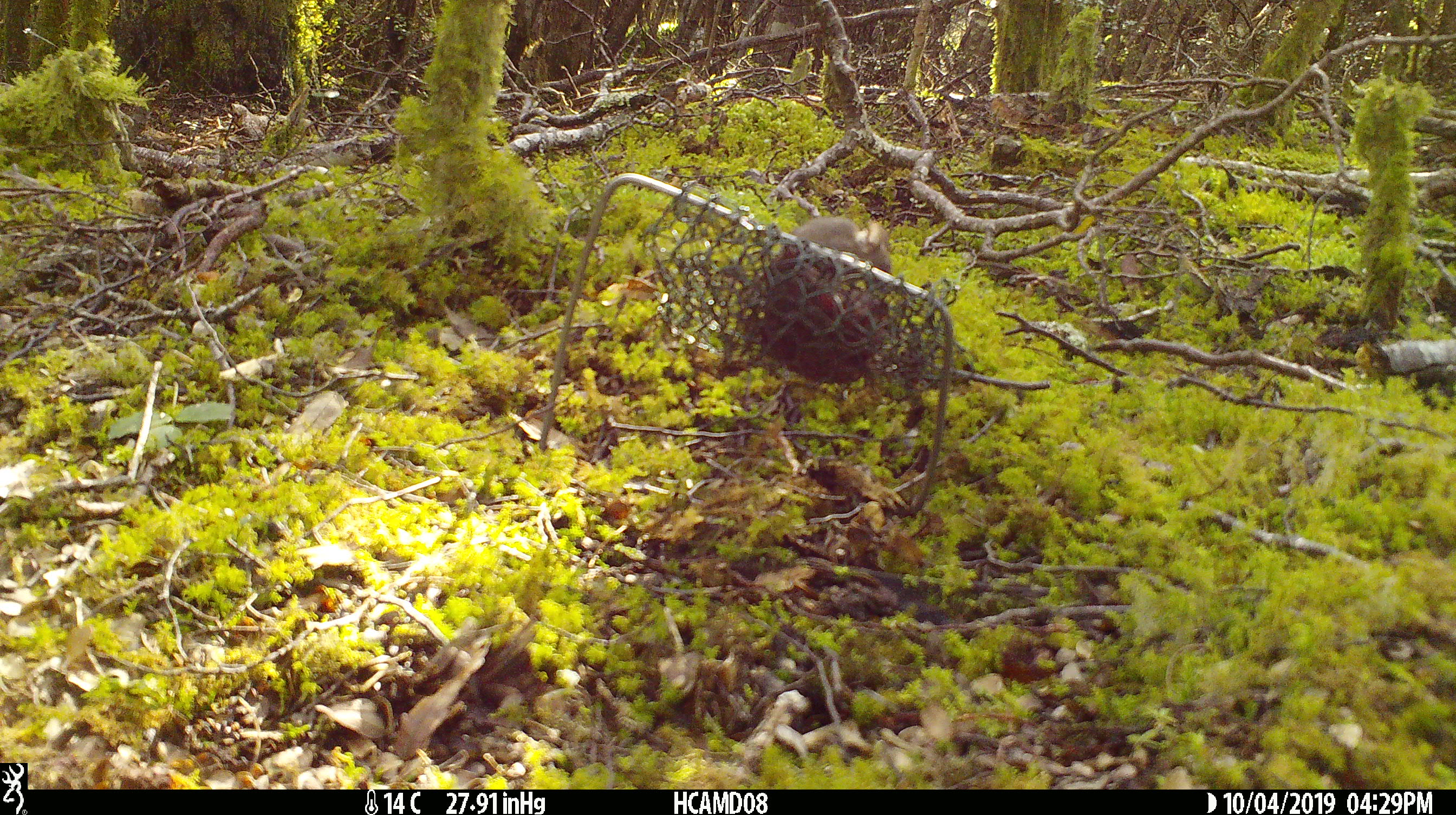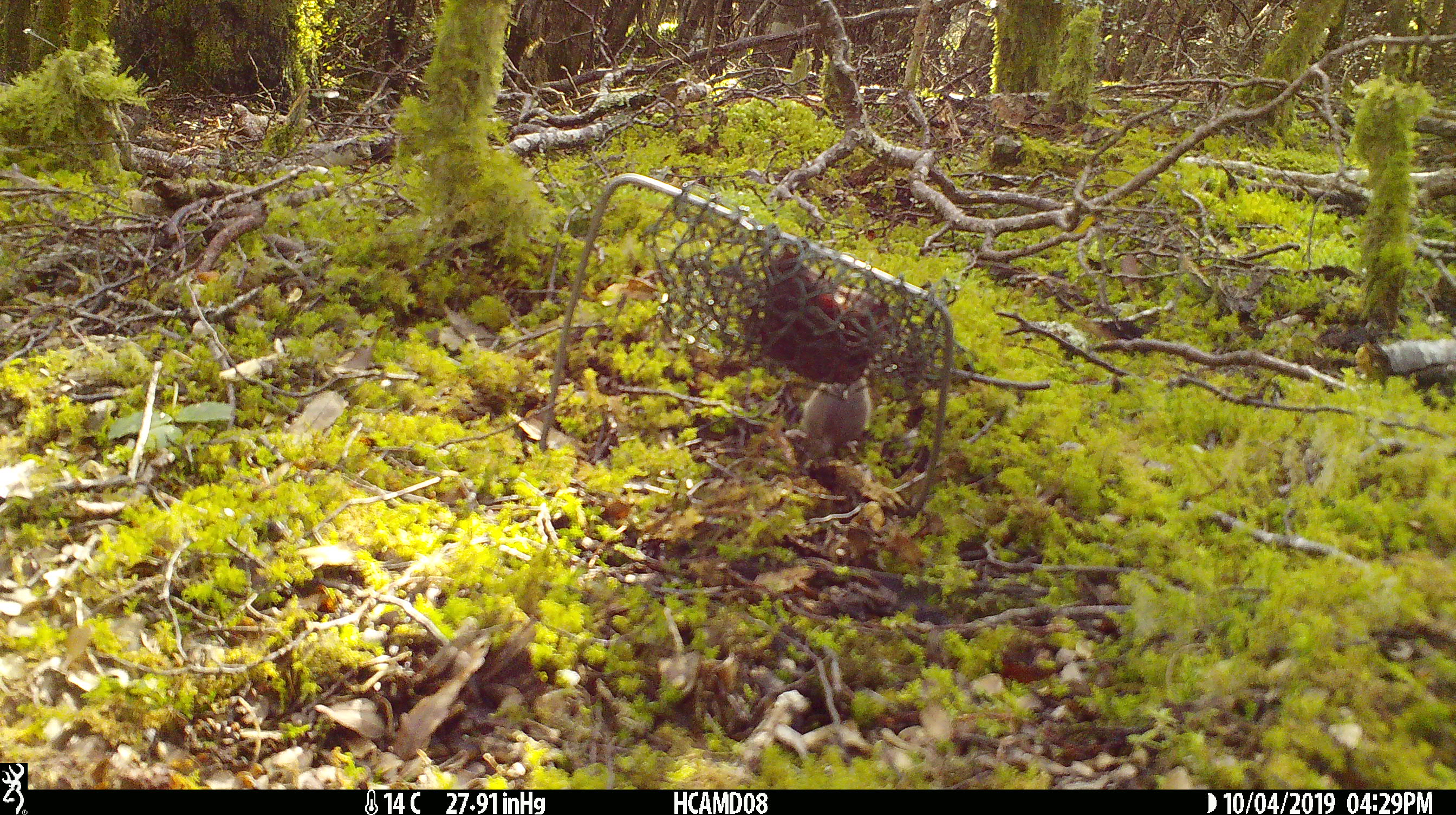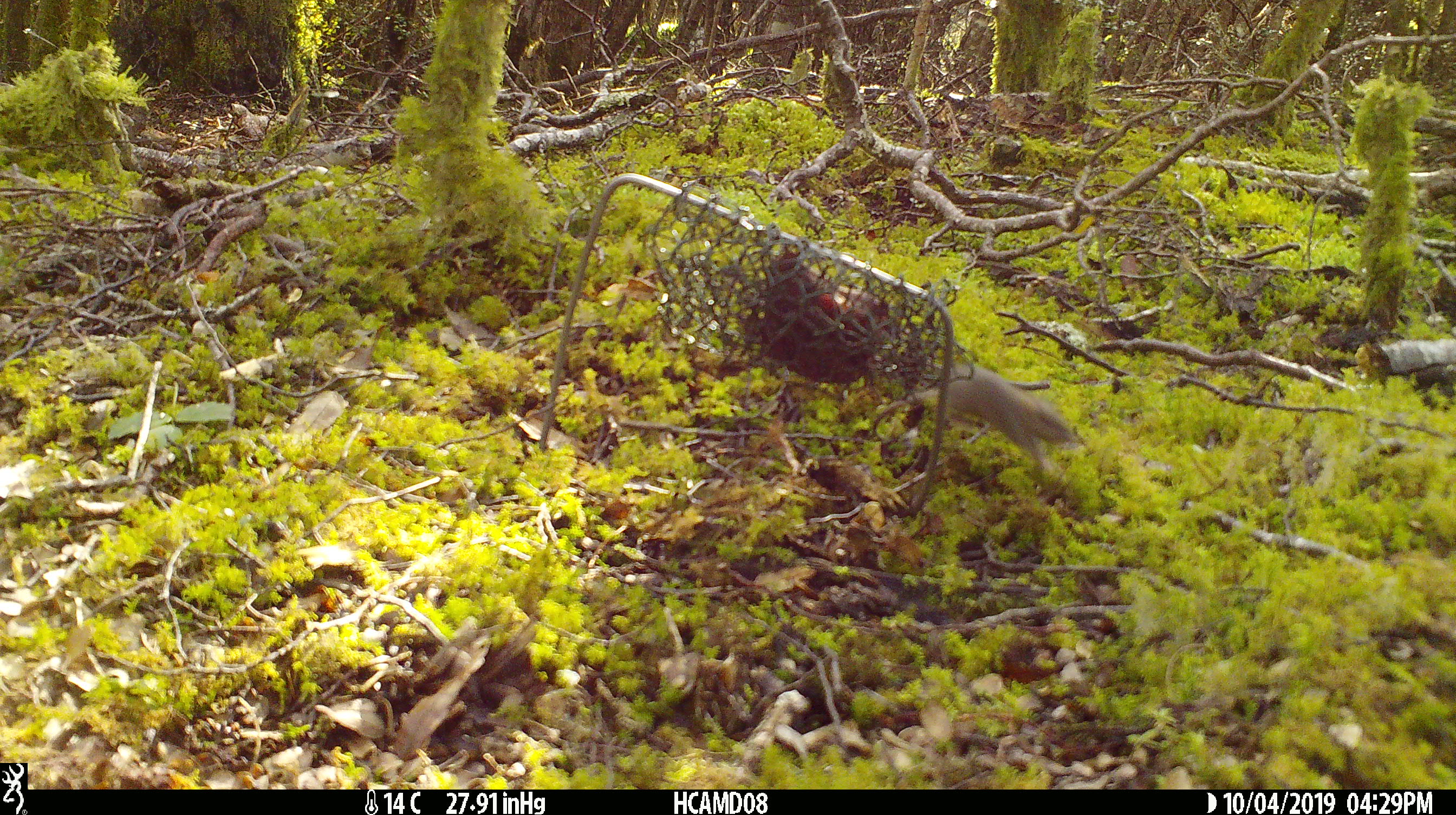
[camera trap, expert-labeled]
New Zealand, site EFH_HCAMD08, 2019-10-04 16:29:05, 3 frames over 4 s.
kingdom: Animalia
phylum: Chordata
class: Mammalia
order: Rodentia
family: Muridae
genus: Mus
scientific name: Mus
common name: mouse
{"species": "mouse (Mus)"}